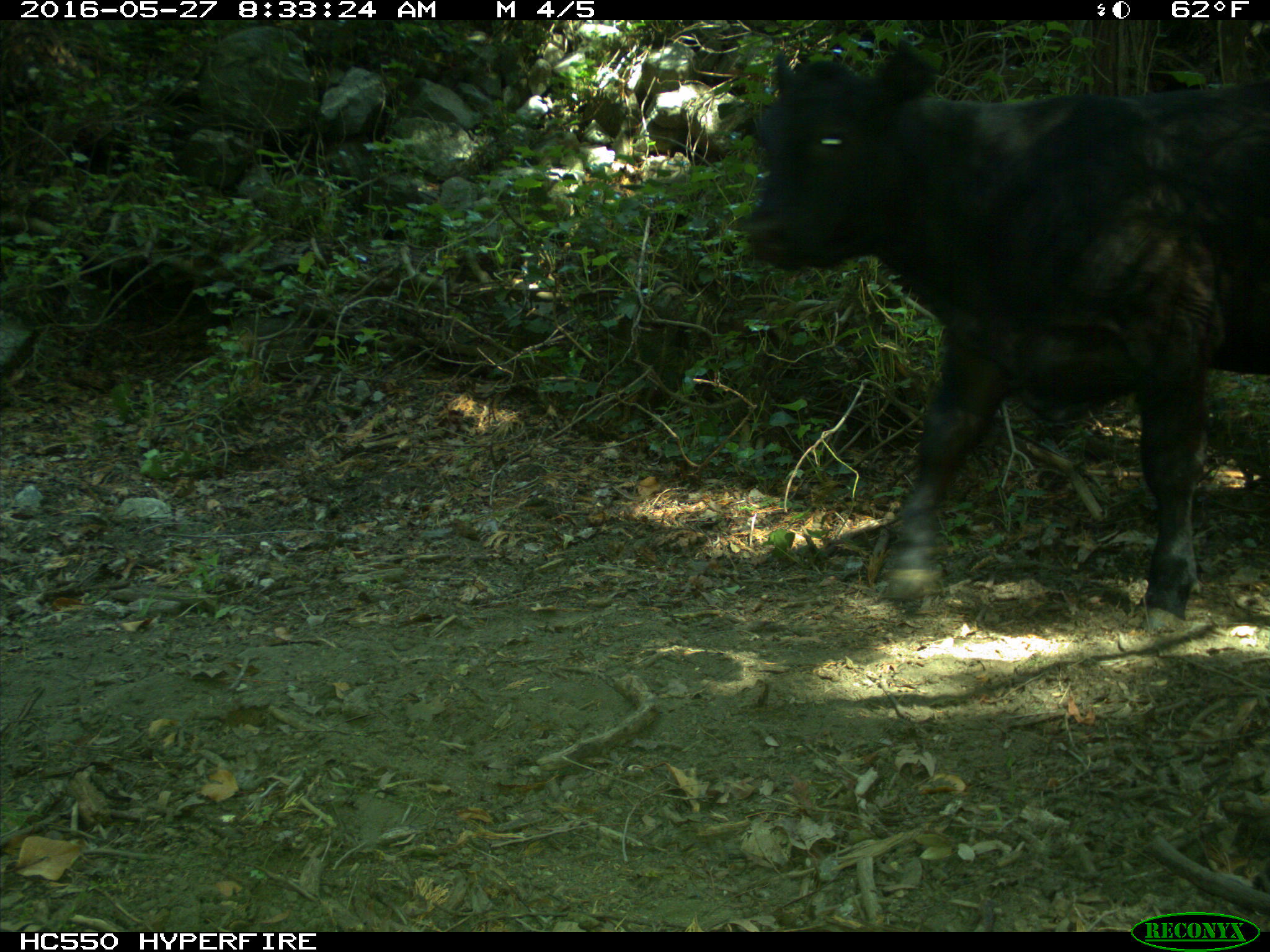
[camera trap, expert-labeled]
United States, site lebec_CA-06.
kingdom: Animalia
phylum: Chordata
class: Mammalia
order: Artiodactyla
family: Bovidae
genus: Bos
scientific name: Bos taurus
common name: domestic cow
Bos taurus (domestic cow).